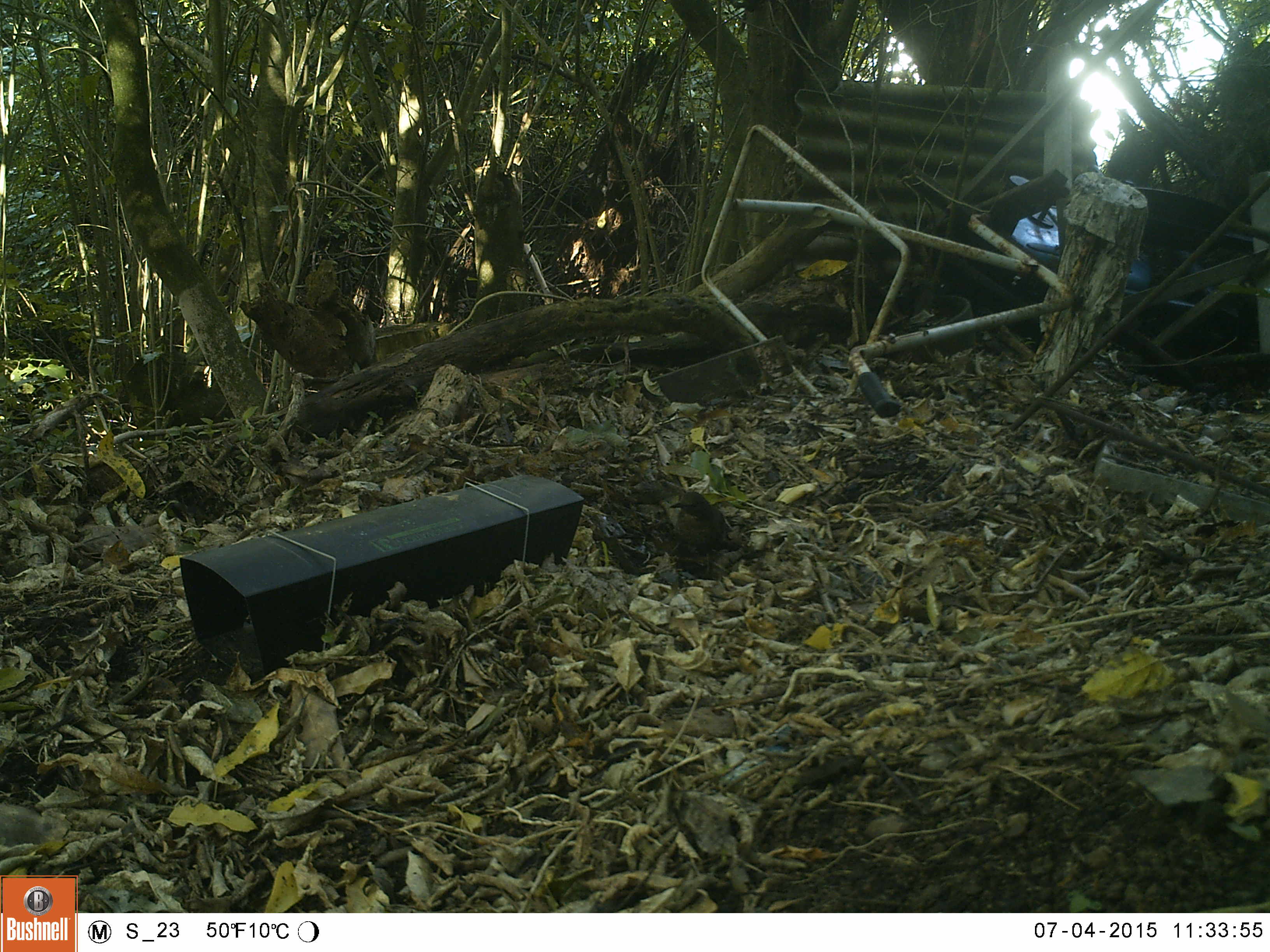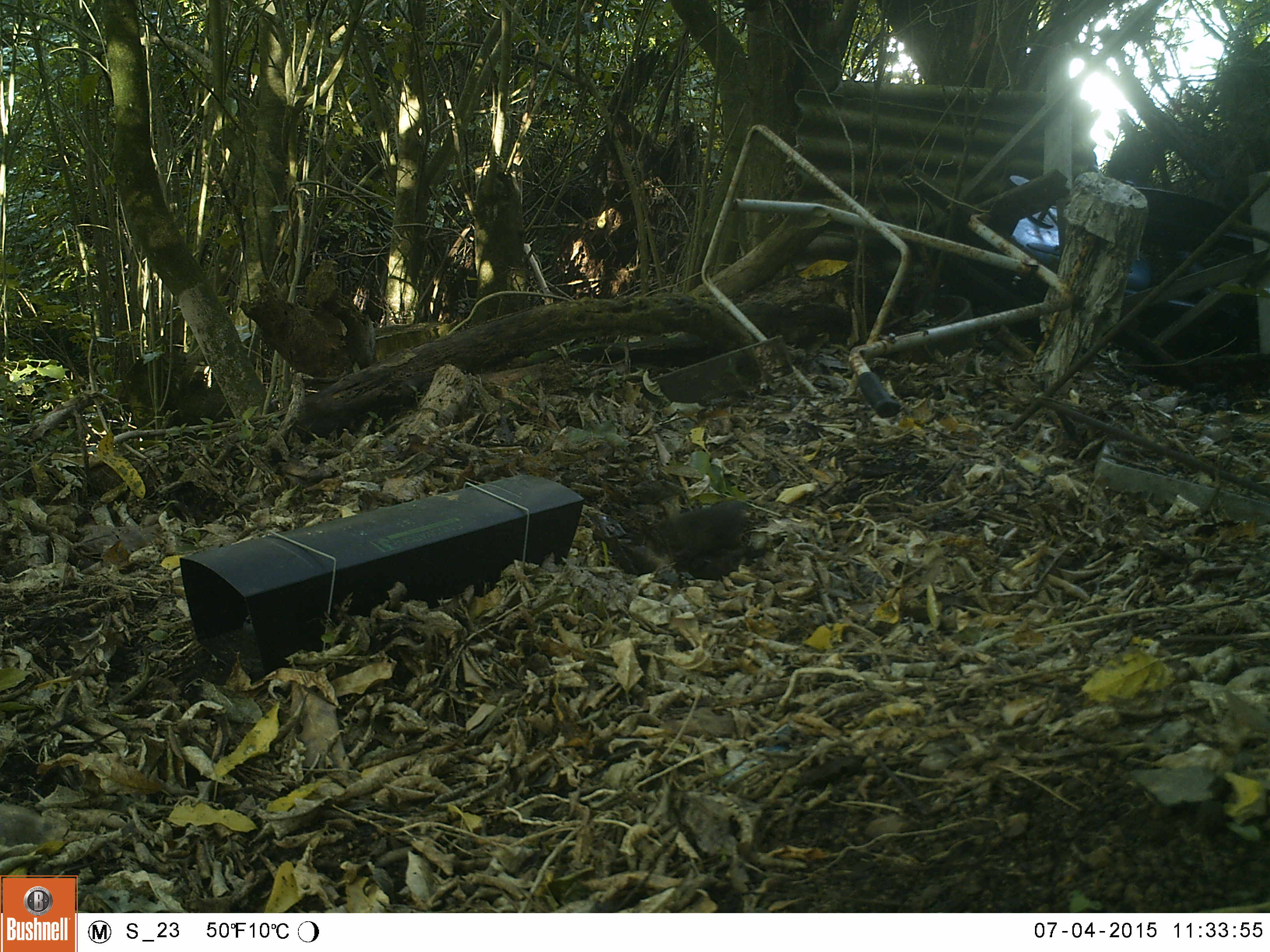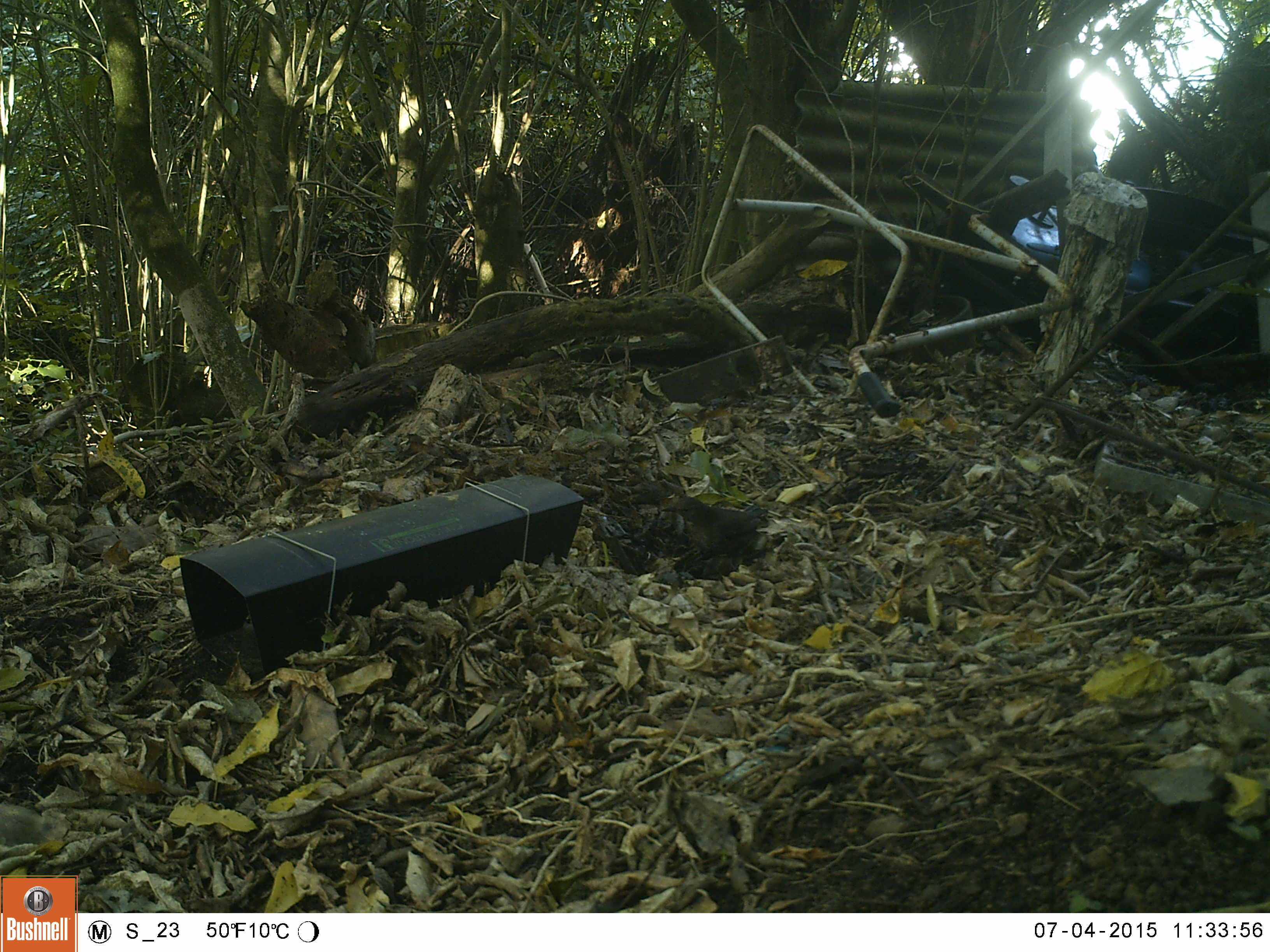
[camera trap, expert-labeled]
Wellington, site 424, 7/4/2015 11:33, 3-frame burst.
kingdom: Animalia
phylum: Chordata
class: Aves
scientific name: Aves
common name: bird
Bird (Aves).